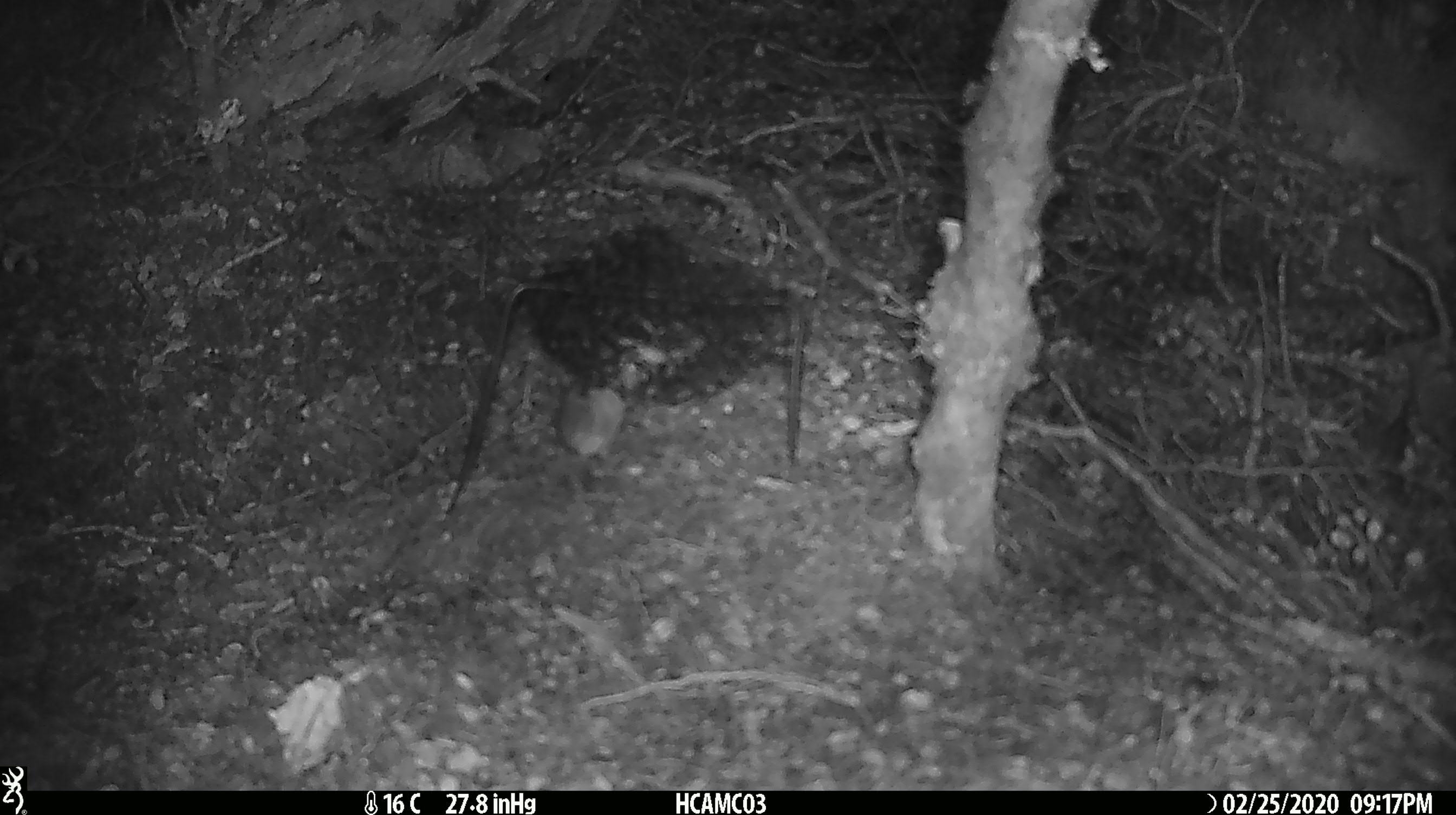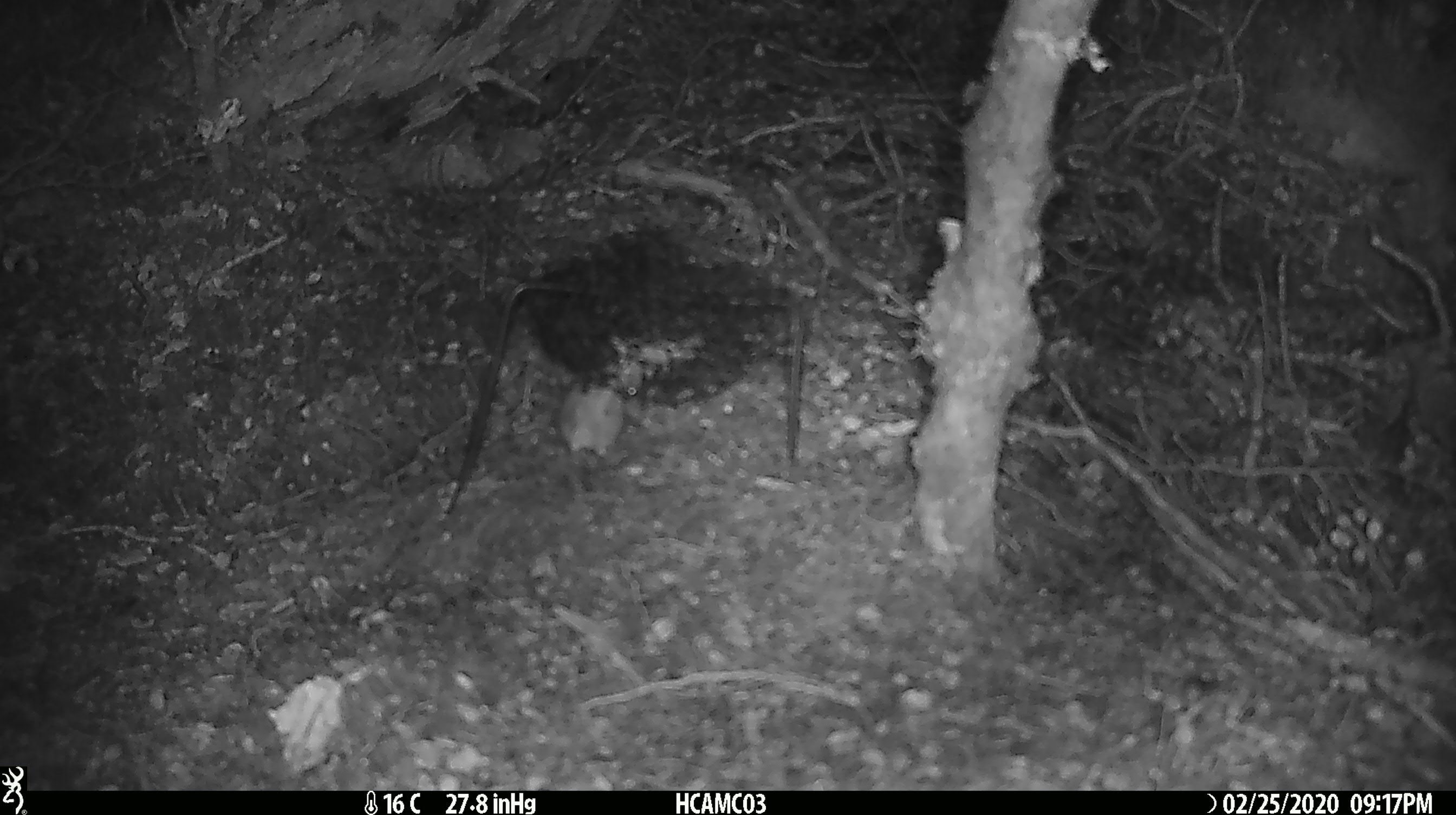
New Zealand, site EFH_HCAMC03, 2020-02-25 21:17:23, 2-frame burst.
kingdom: Animalia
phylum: Chordata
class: Mammalia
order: Rodentia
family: Muridae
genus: Mus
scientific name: Mus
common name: mouse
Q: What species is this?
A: Mouse (Mus).